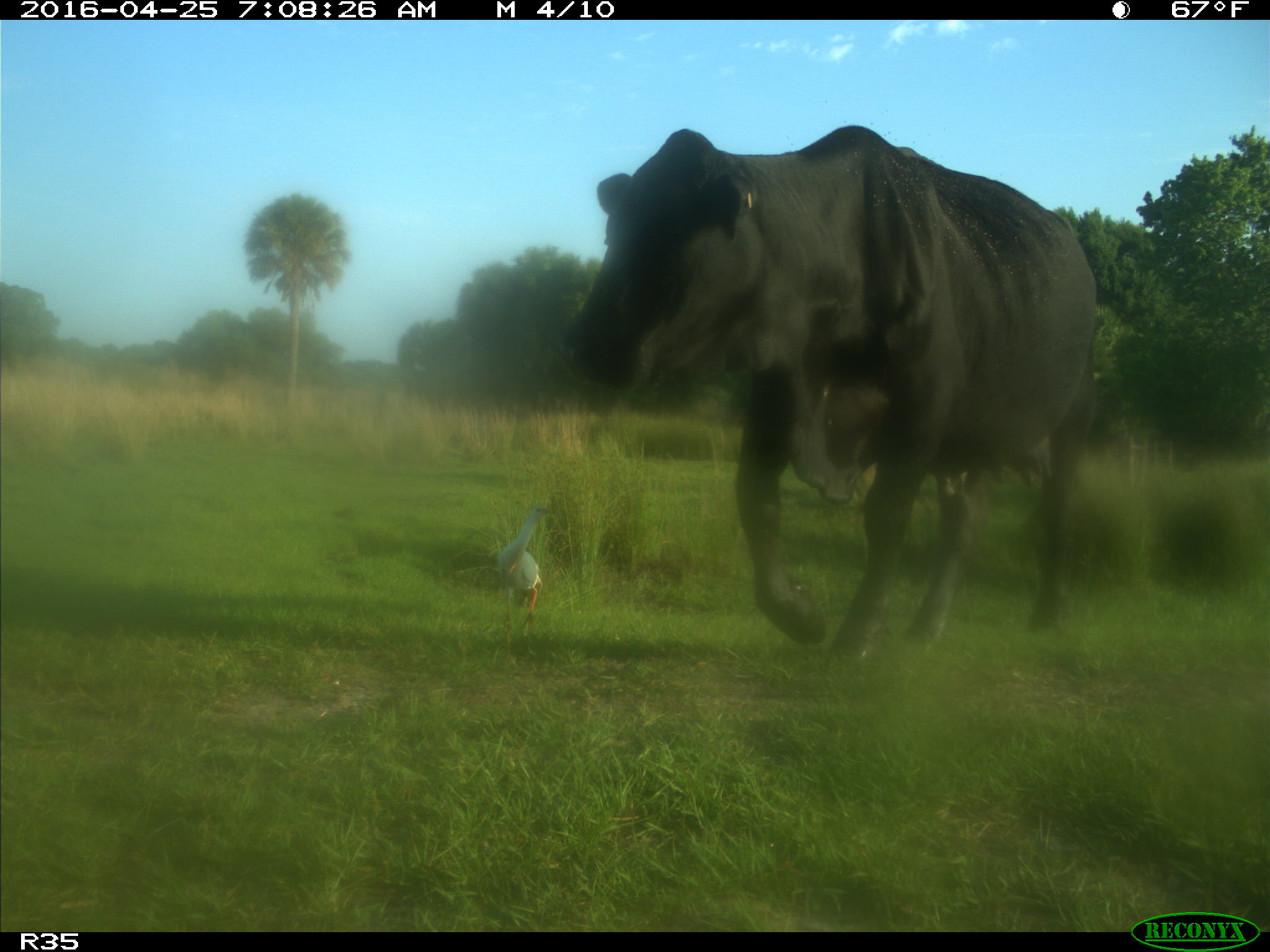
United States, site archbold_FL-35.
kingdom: Animalia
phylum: Chordata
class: Mammalia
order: Artiodactyla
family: Bovidae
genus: Bos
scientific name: Bos taurus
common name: domestic cow